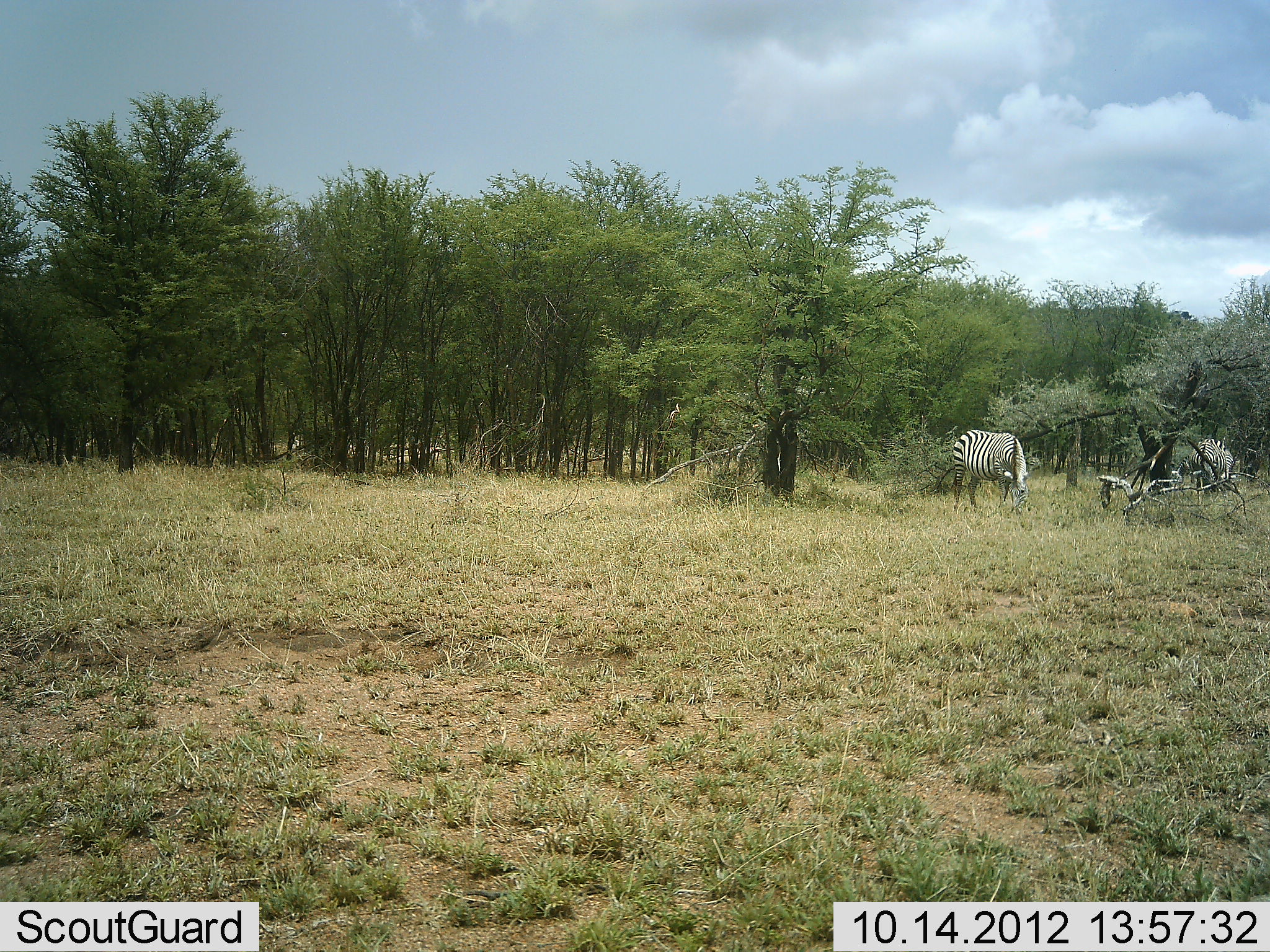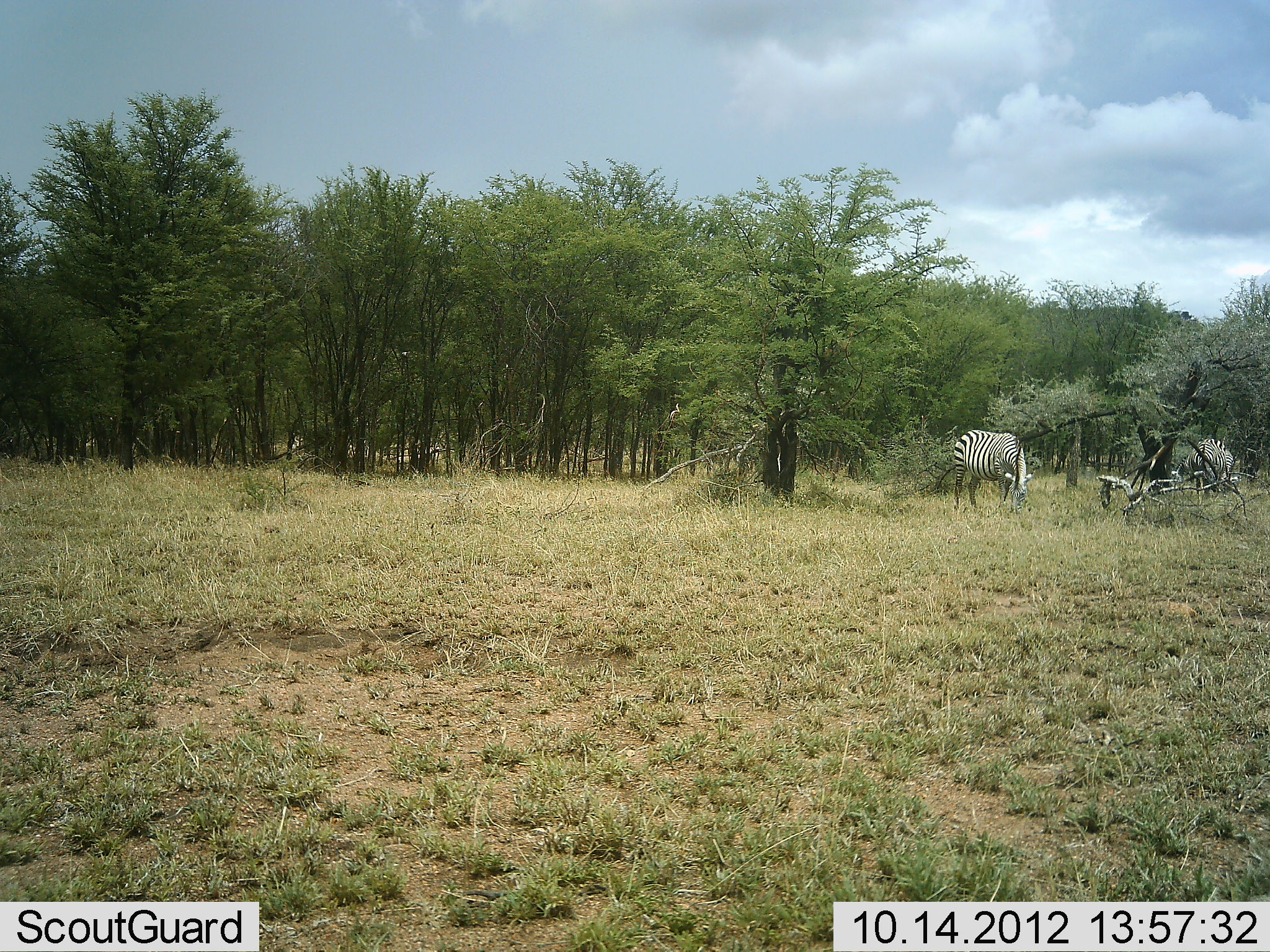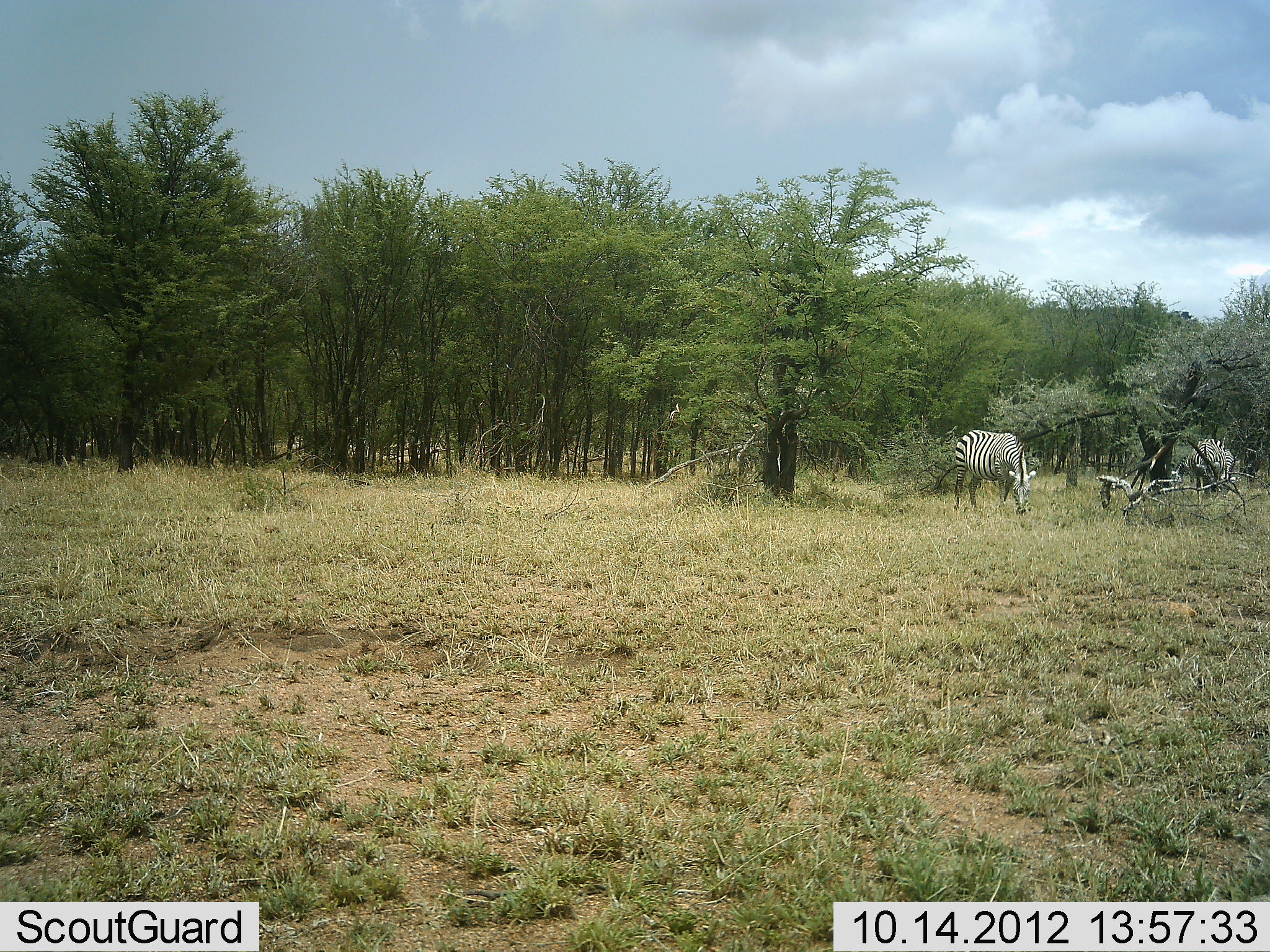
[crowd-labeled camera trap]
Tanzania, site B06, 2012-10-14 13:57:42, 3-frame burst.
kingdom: Animalia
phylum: Chordata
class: Mammalia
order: Perissodactyla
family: Equidae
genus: Equus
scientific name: Equus quagga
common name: plains zebra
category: zebra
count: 2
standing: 40%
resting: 0%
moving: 0%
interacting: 0%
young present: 0%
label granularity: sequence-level